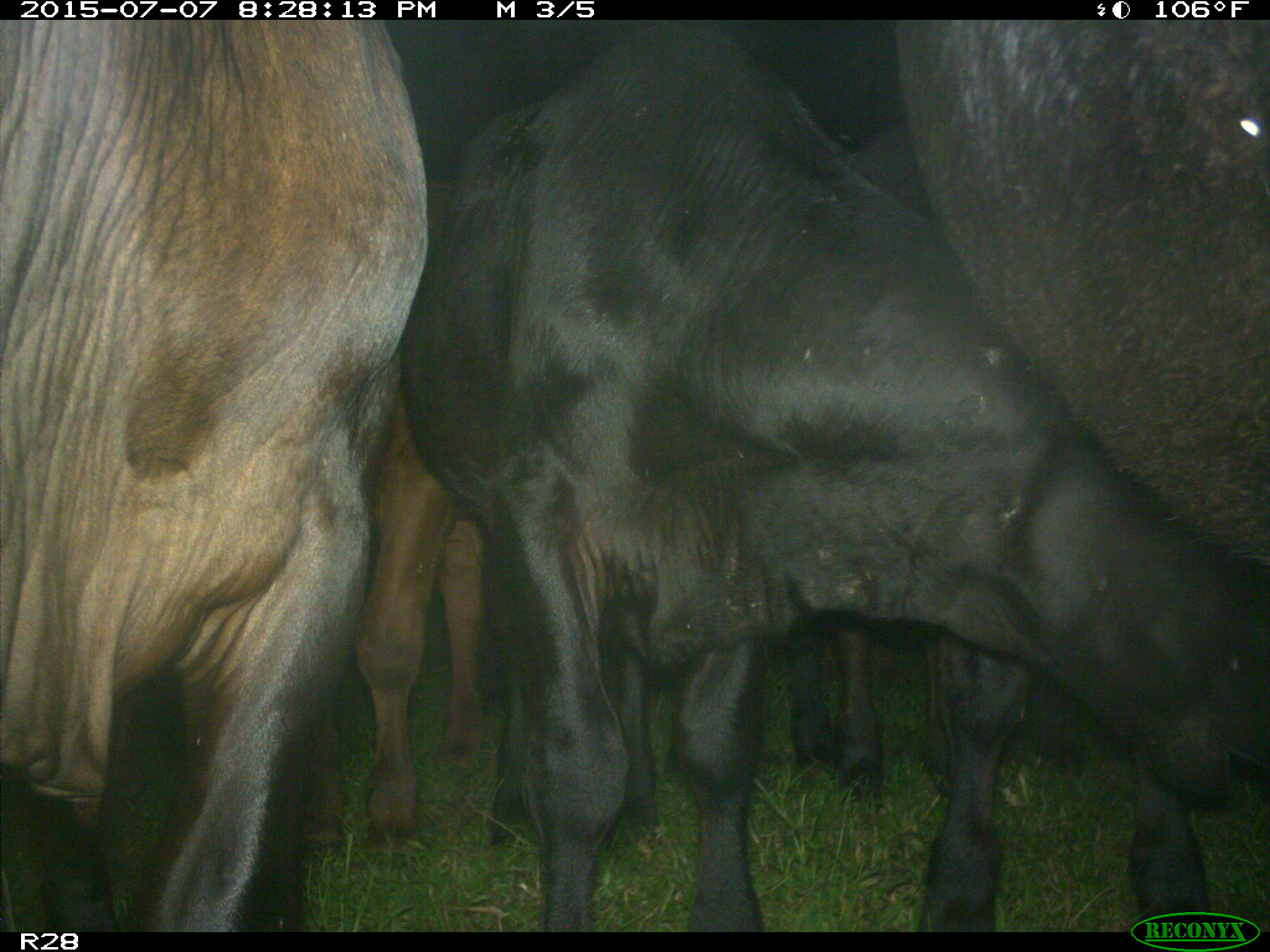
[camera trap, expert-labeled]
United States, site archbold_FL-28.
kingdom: Animalia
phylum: Chordata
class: Mammalia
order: Artiodactyla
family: Bovidae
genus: Bos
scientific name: Bos taurus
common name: domestic cow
Bos taurus (domestic cow).